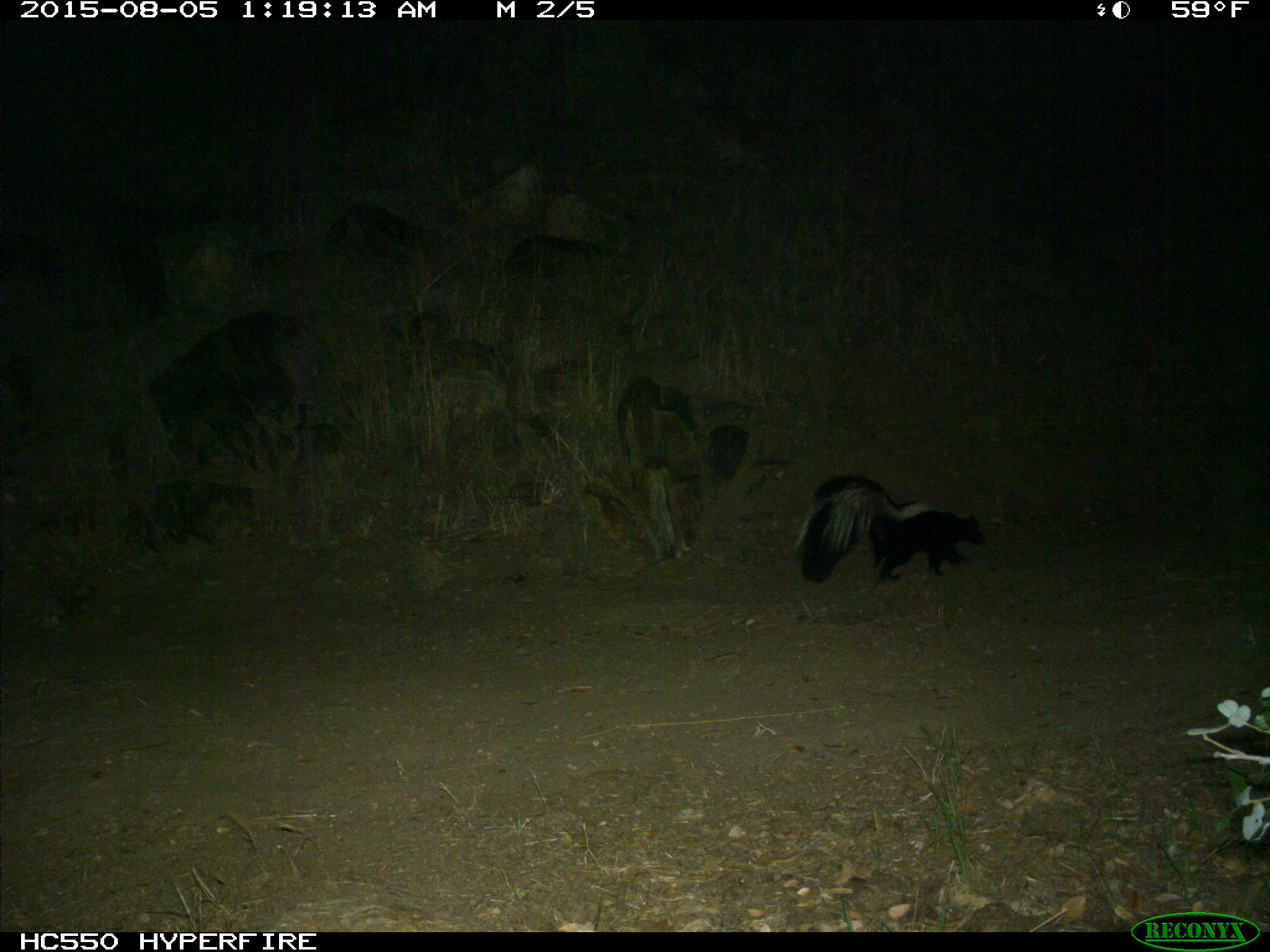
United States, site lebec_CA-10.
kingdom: Animalia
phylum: Chordata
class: Mammalia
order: Carnivora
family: Mephitidae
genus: Mephitis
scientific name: Mephitis mephitis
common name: striped skunk